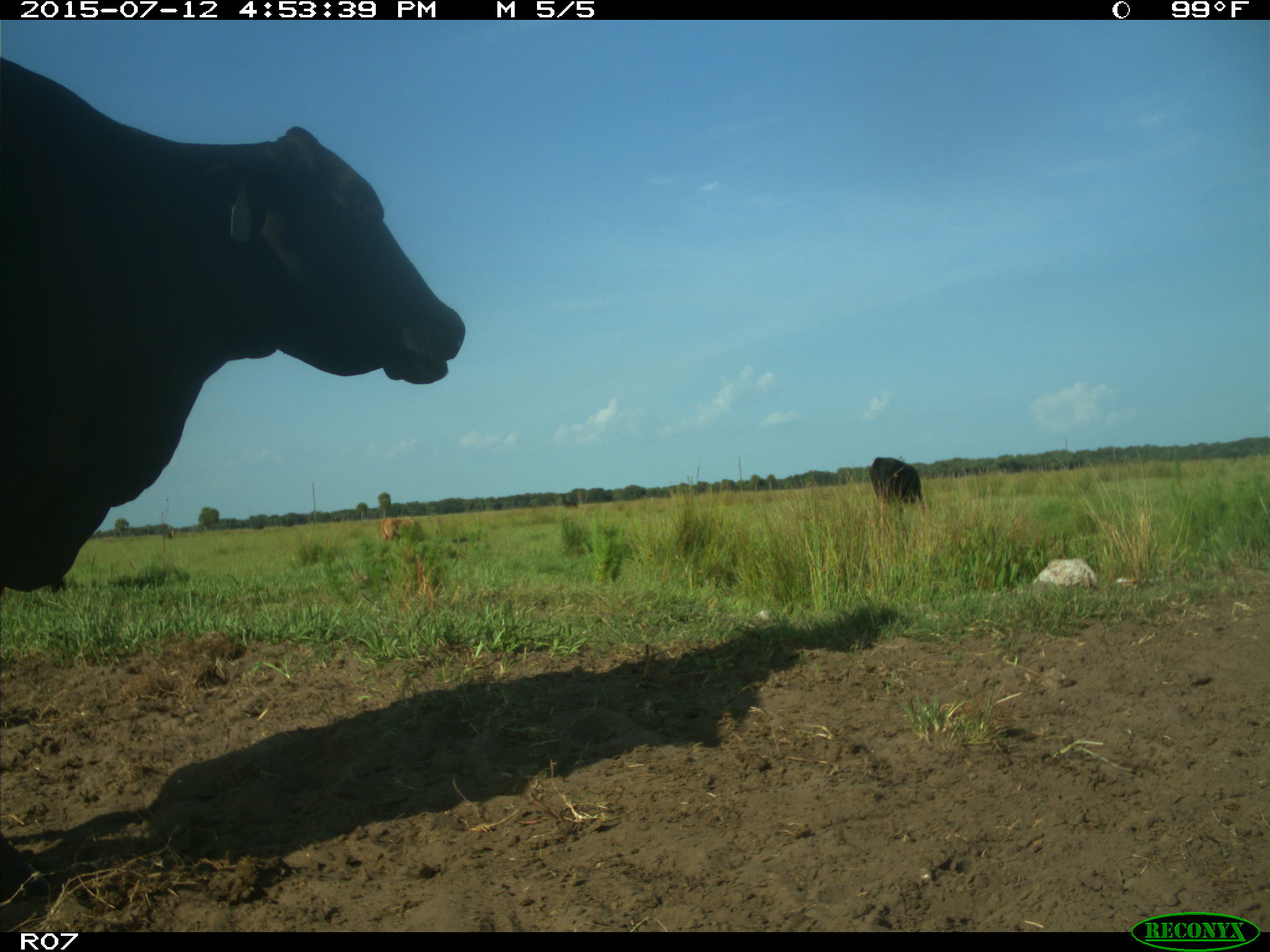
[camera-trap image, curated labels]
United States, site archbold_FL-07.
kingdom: Animalia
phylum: Chordata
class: Mammalia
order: Artiodactyla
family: Bovidae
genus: Bos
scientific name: Bos taurus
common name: domestic cow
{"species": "Bos taurus (domestic cow)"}